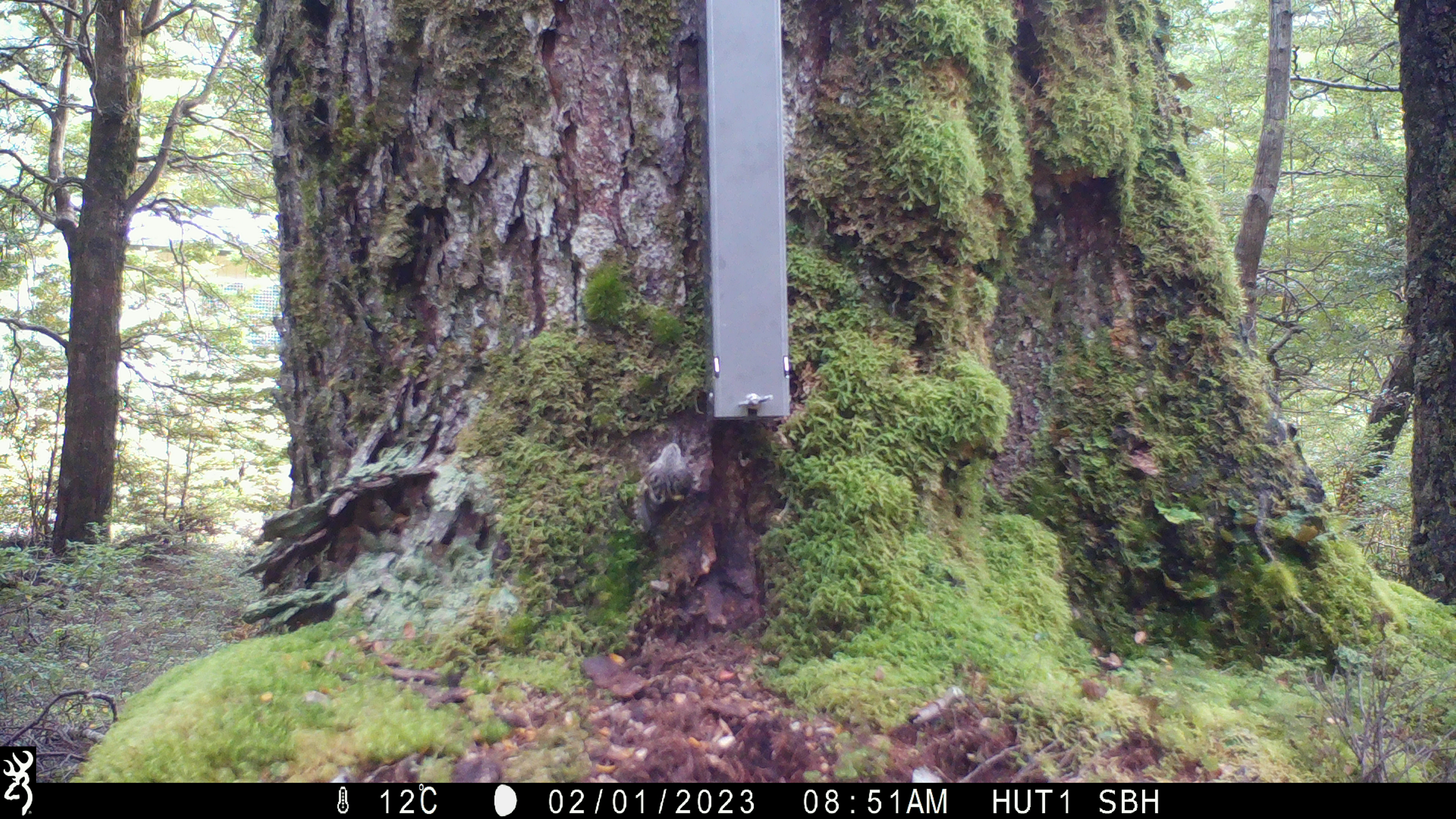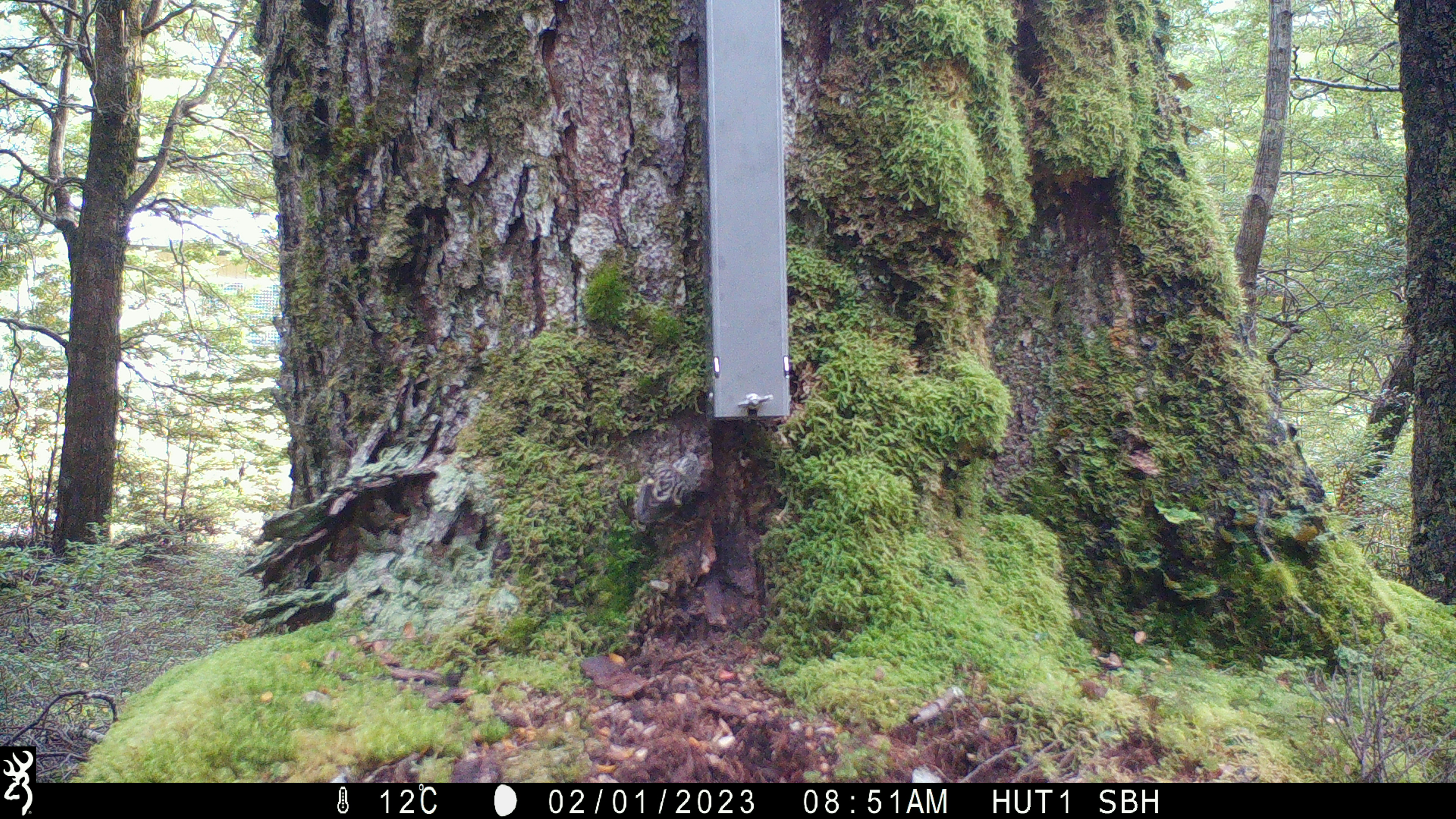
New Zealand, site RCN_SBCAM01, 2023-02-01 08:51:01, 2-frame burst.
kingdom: Animalia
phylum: Chordata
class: Aves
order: Passeriformes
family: Acanthisittidae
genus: Acanthisitta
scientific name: Acanthisitta chloris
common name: rifleman